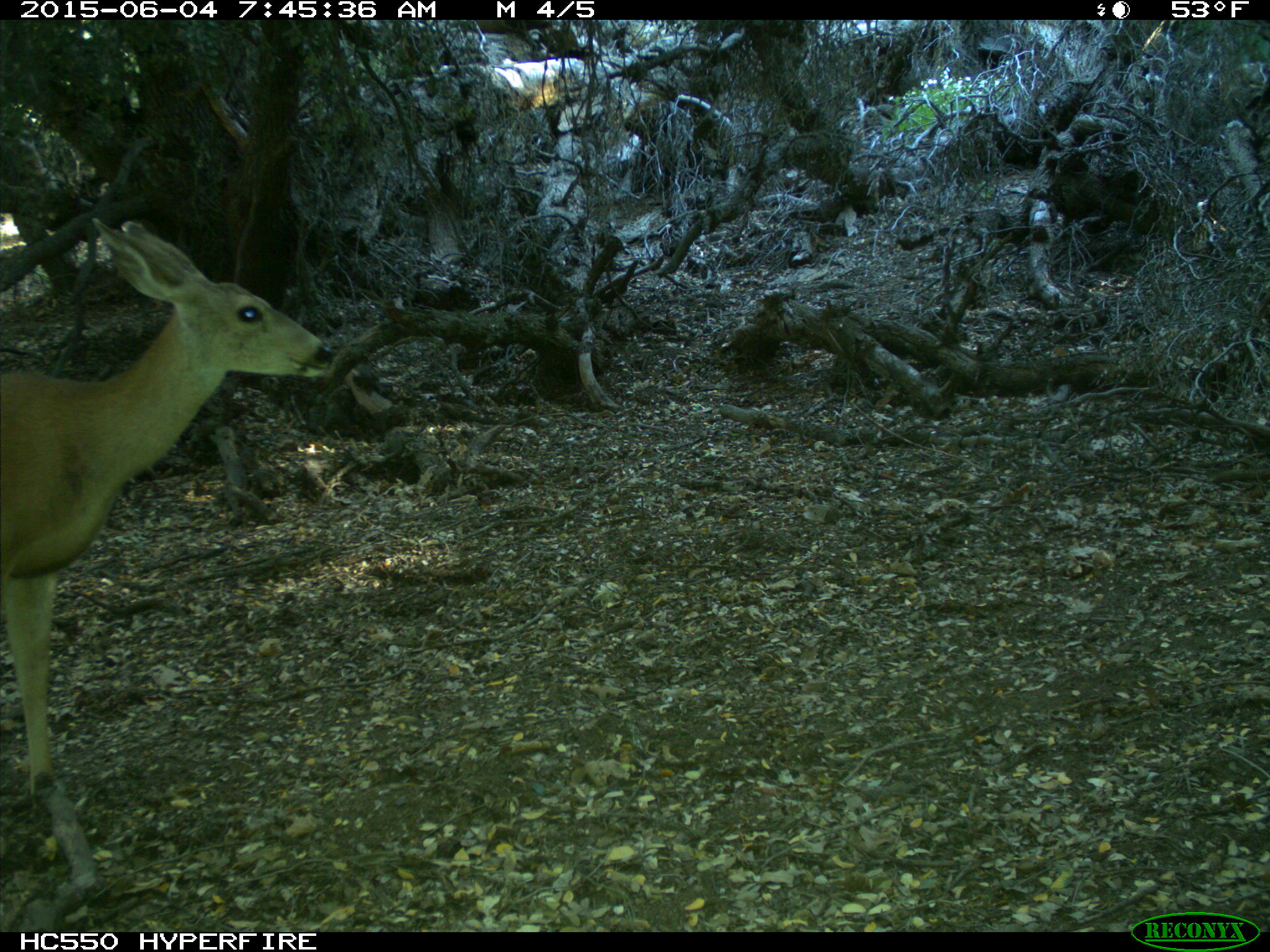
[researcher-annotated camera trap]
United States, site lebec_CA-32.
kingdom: Animalia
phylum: Chordata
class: Mammalia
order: Artiodactyla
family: Cervidae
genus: Odocoileus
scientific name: Odocoileus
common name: deer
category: unidentified deer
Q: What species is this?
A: Unidentified deer (deer) (Odocoileus).